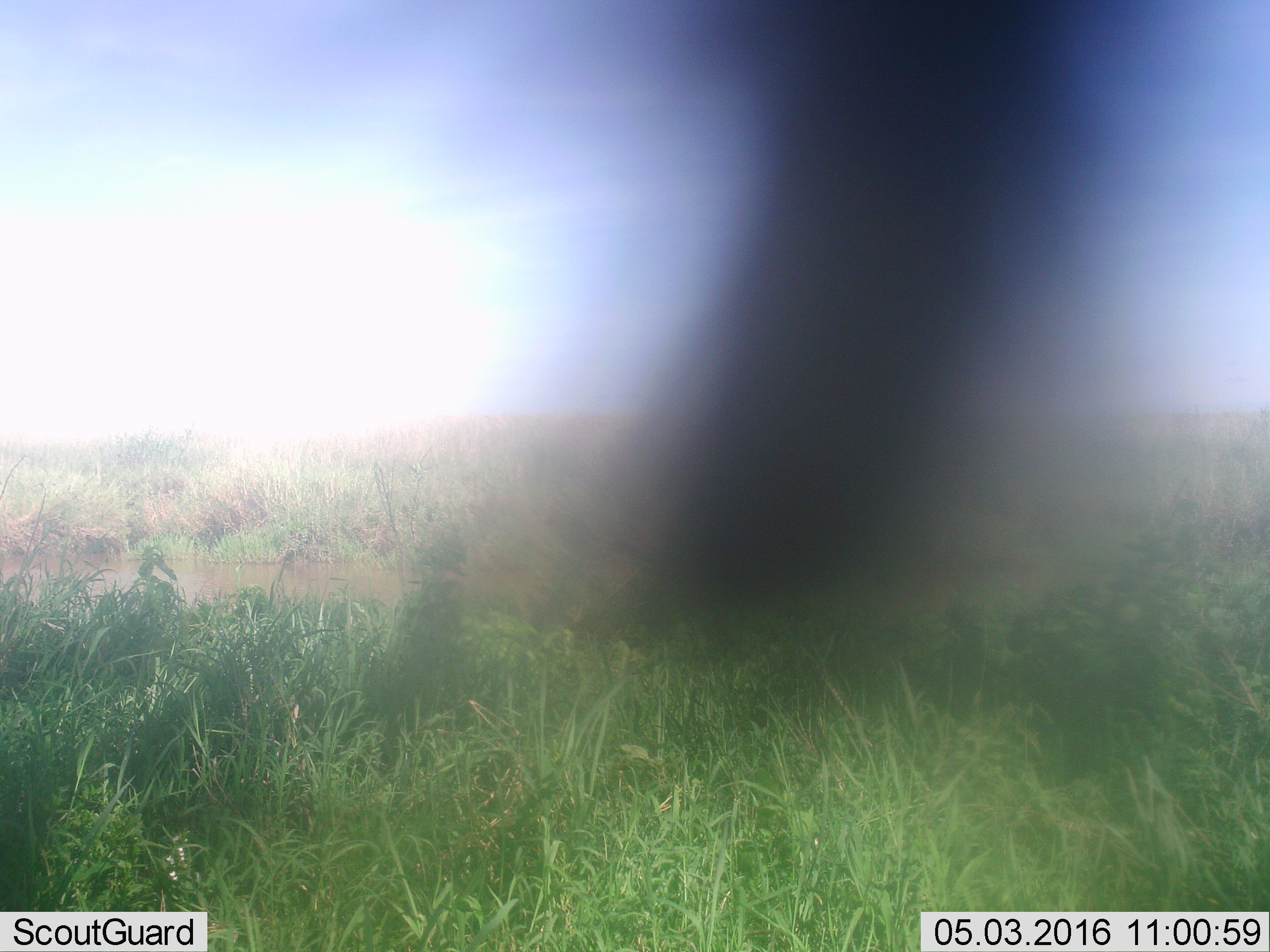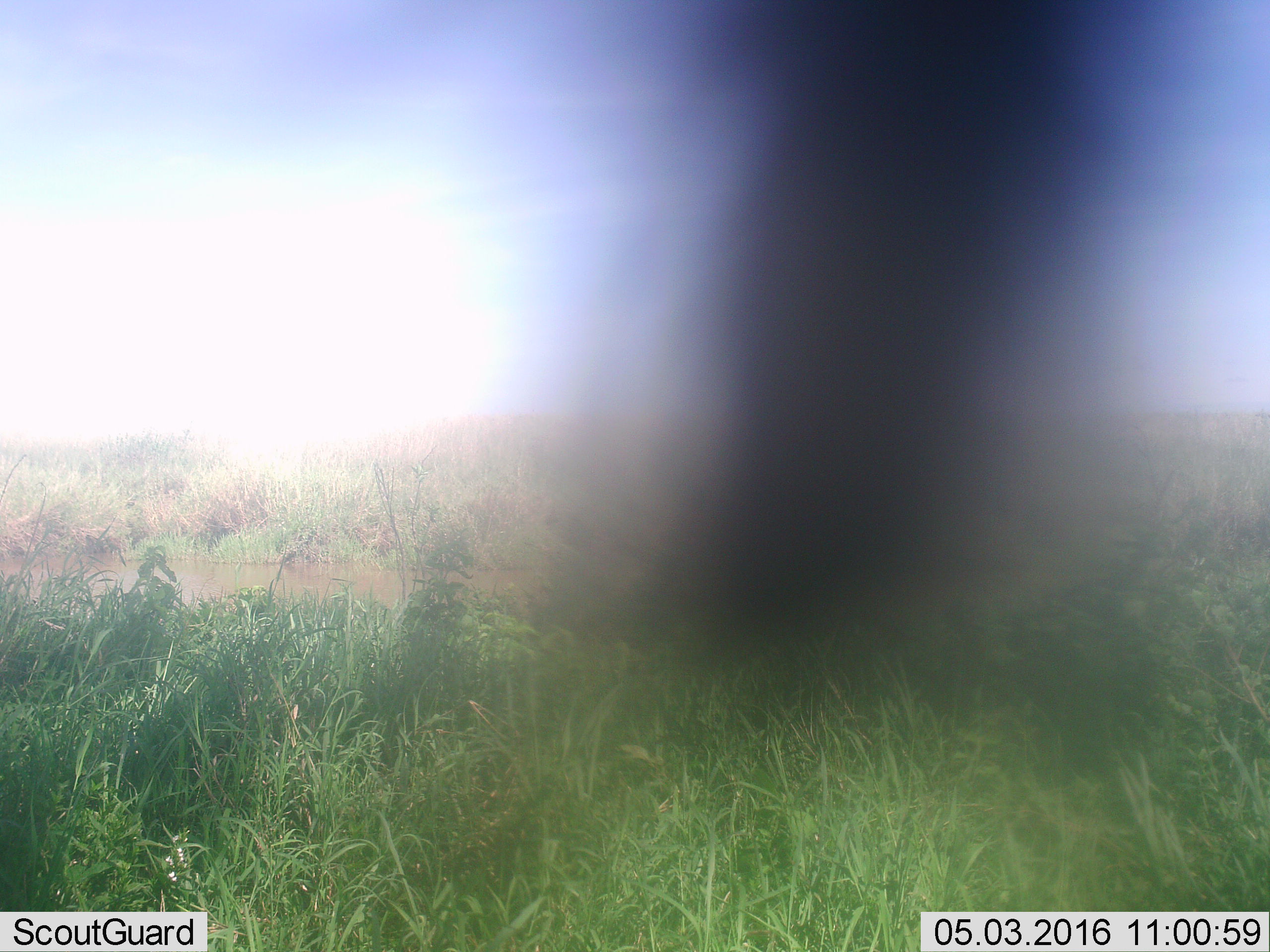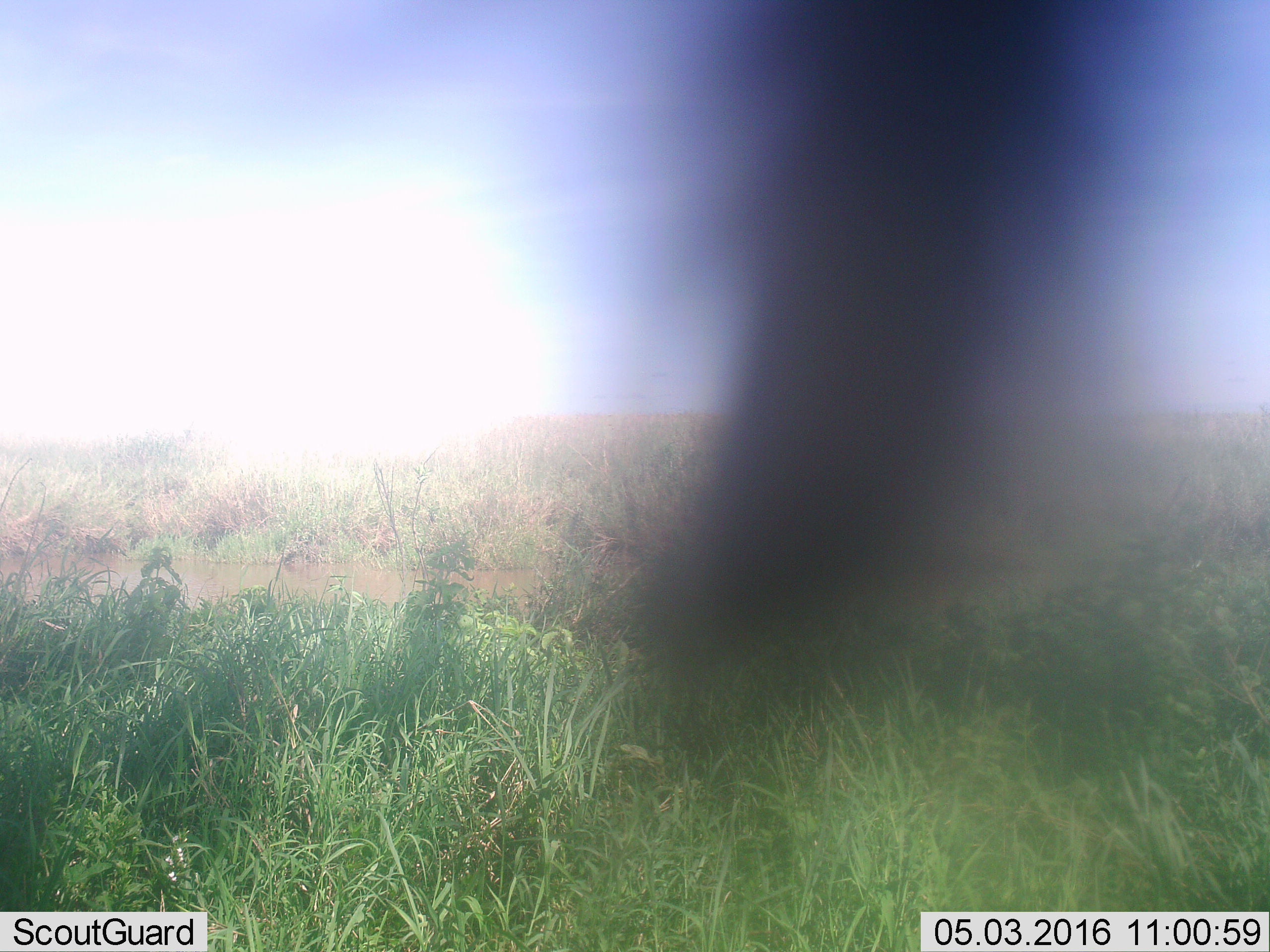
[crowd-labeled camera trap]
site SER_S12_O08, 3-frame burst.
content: unidentified animal